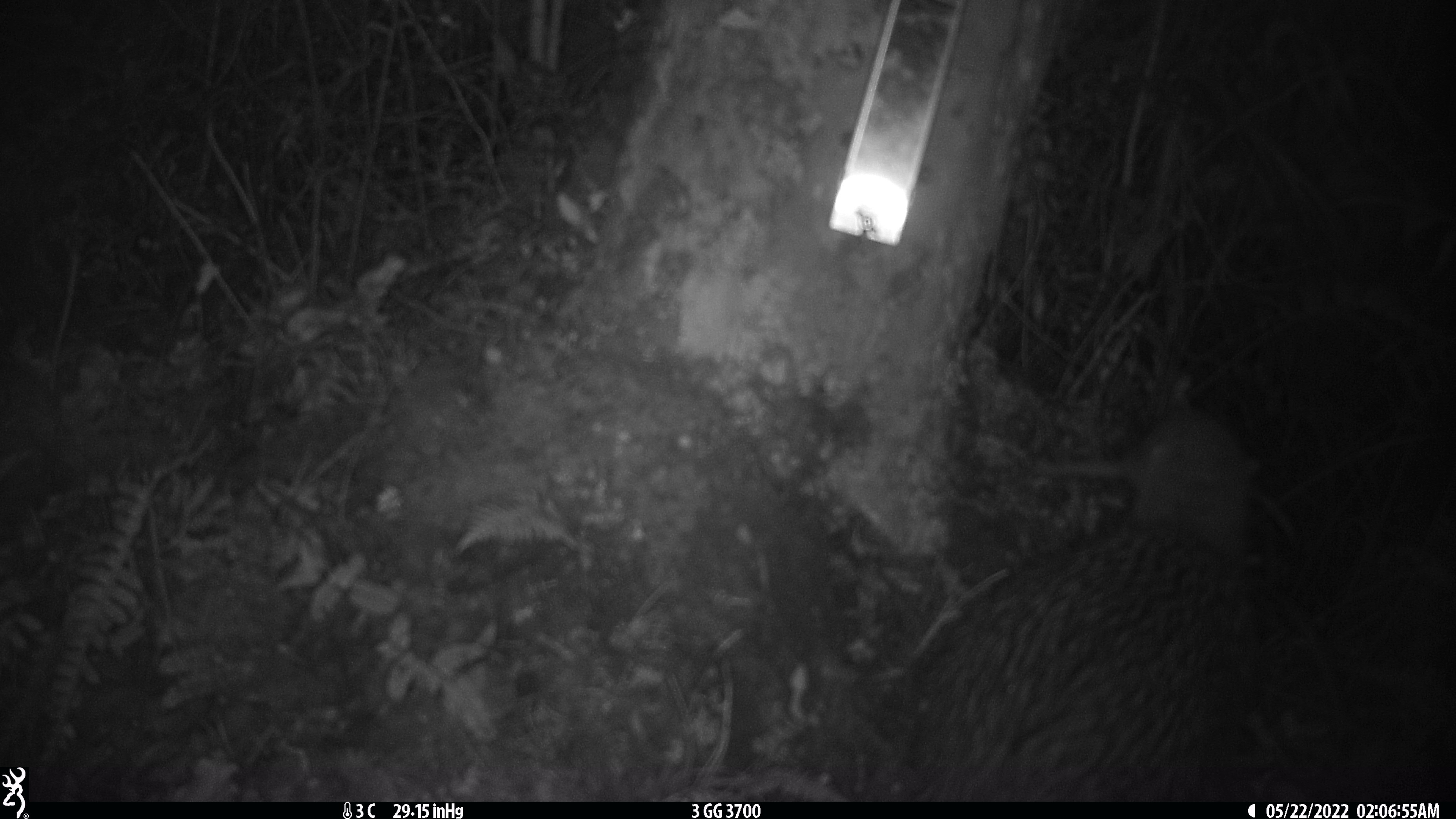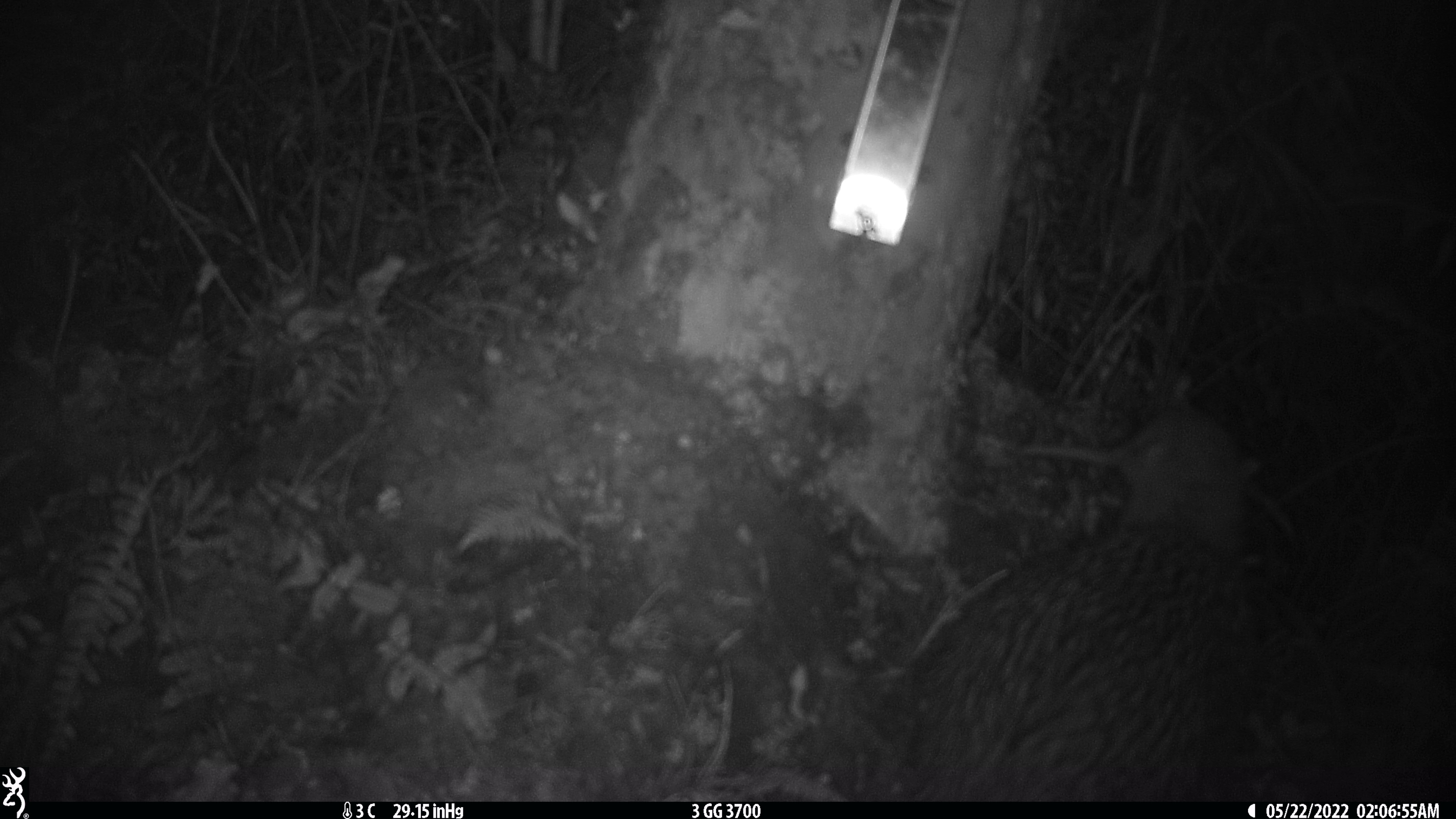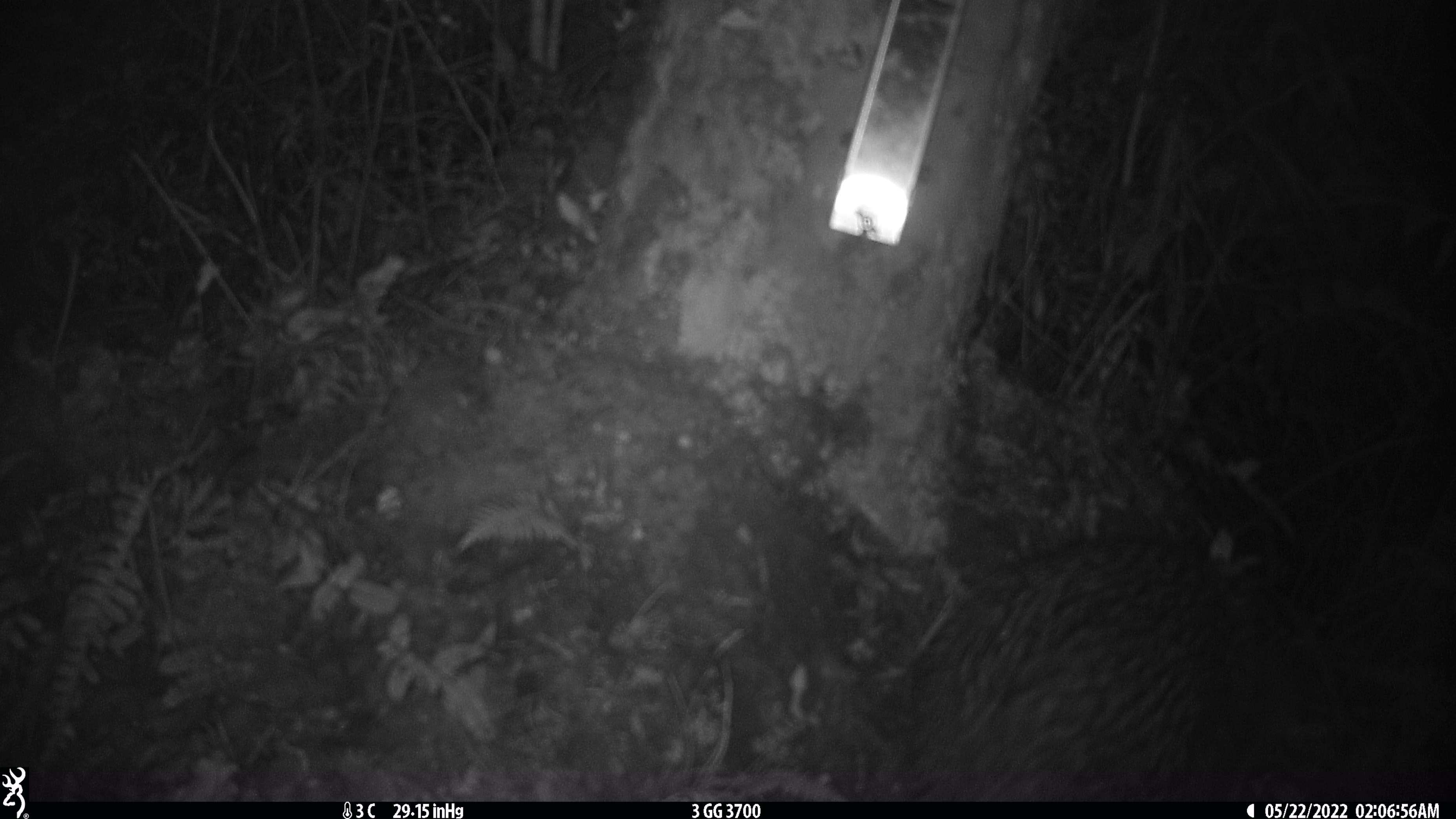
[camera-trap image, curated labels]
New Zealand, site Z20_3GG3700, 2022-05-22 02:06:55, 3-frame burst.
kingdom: Animalia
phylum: Chordata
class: Aves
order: Apterygiformes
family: Apterygidae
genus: Apteryx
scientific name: Apteryx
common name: kiwi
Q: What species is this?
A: Kiwi (Apteryx).